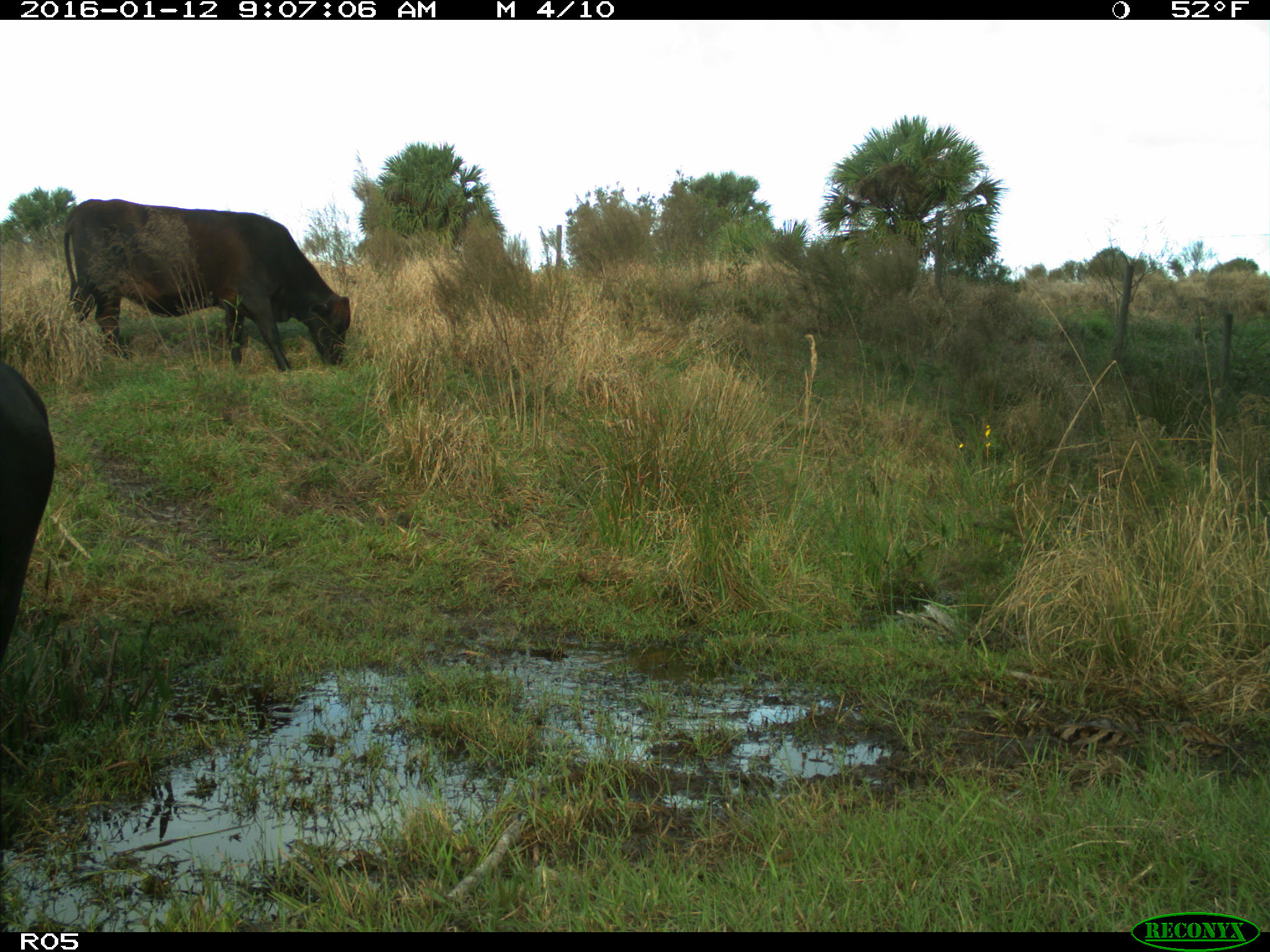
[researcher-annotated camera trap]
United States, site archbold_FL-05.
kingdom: Animalia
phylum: Chordata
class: Mammalia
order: Artiodactyla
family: Bovidae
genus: Bos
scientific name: Bos taurus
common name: domestic cow